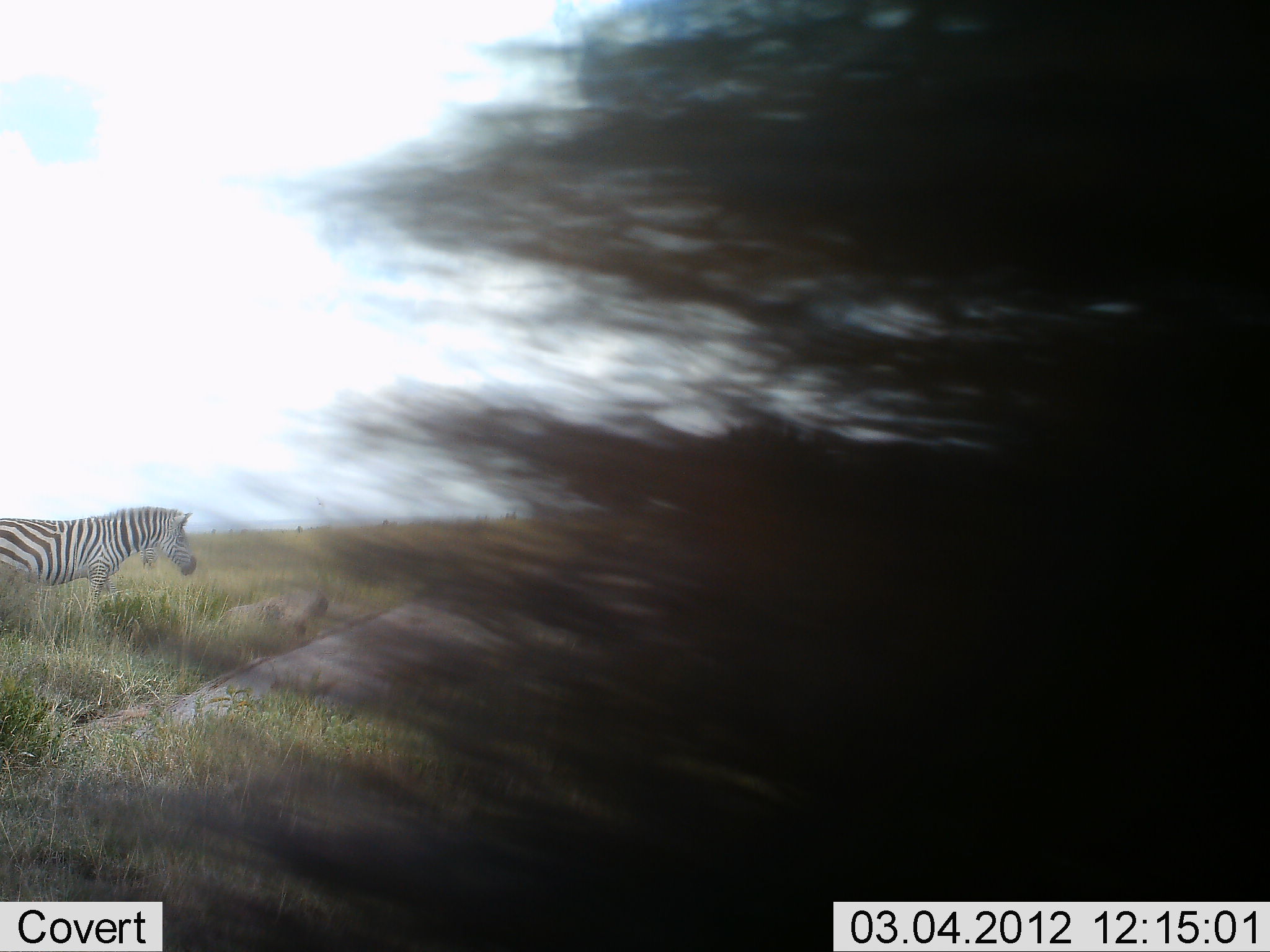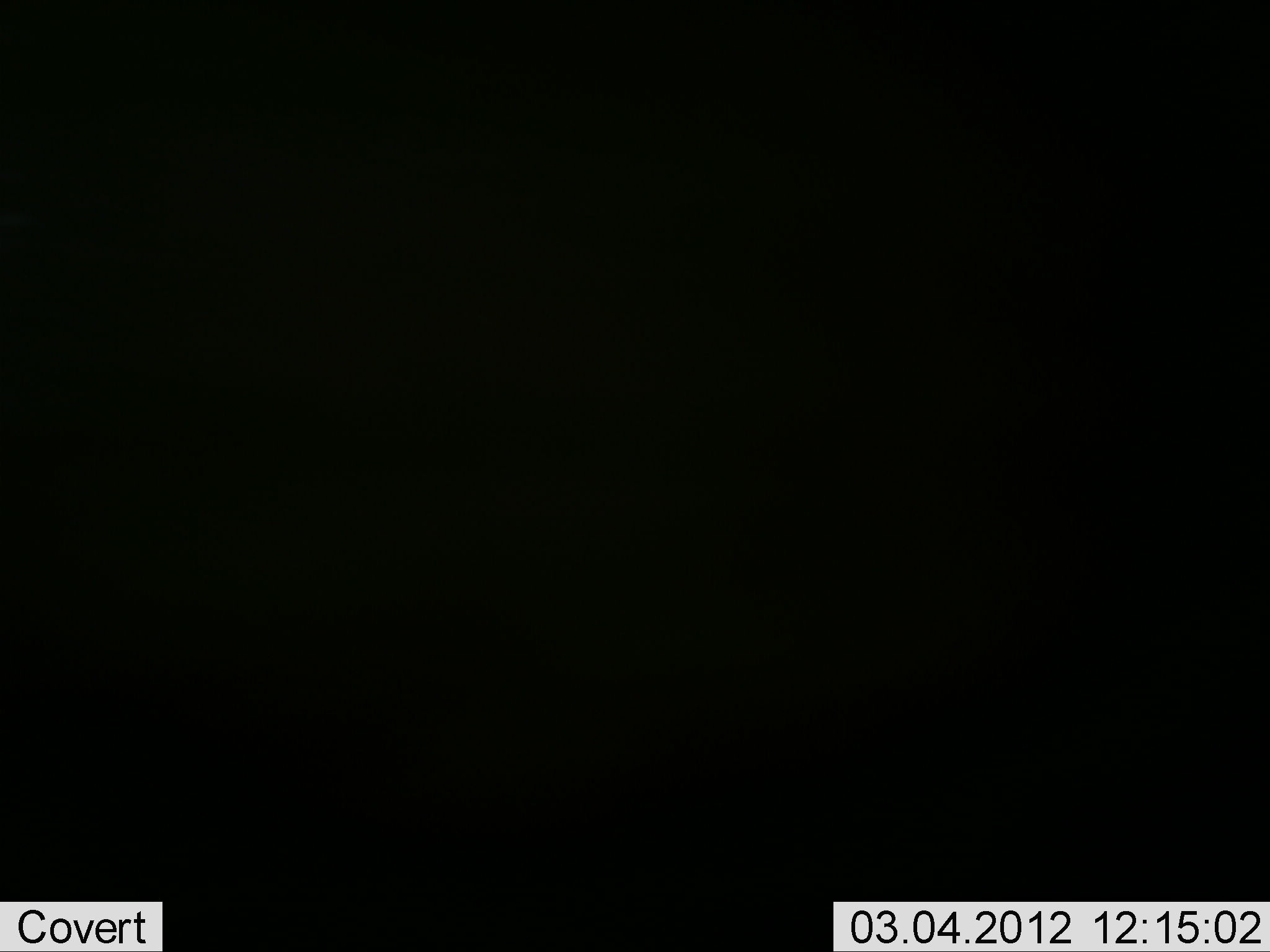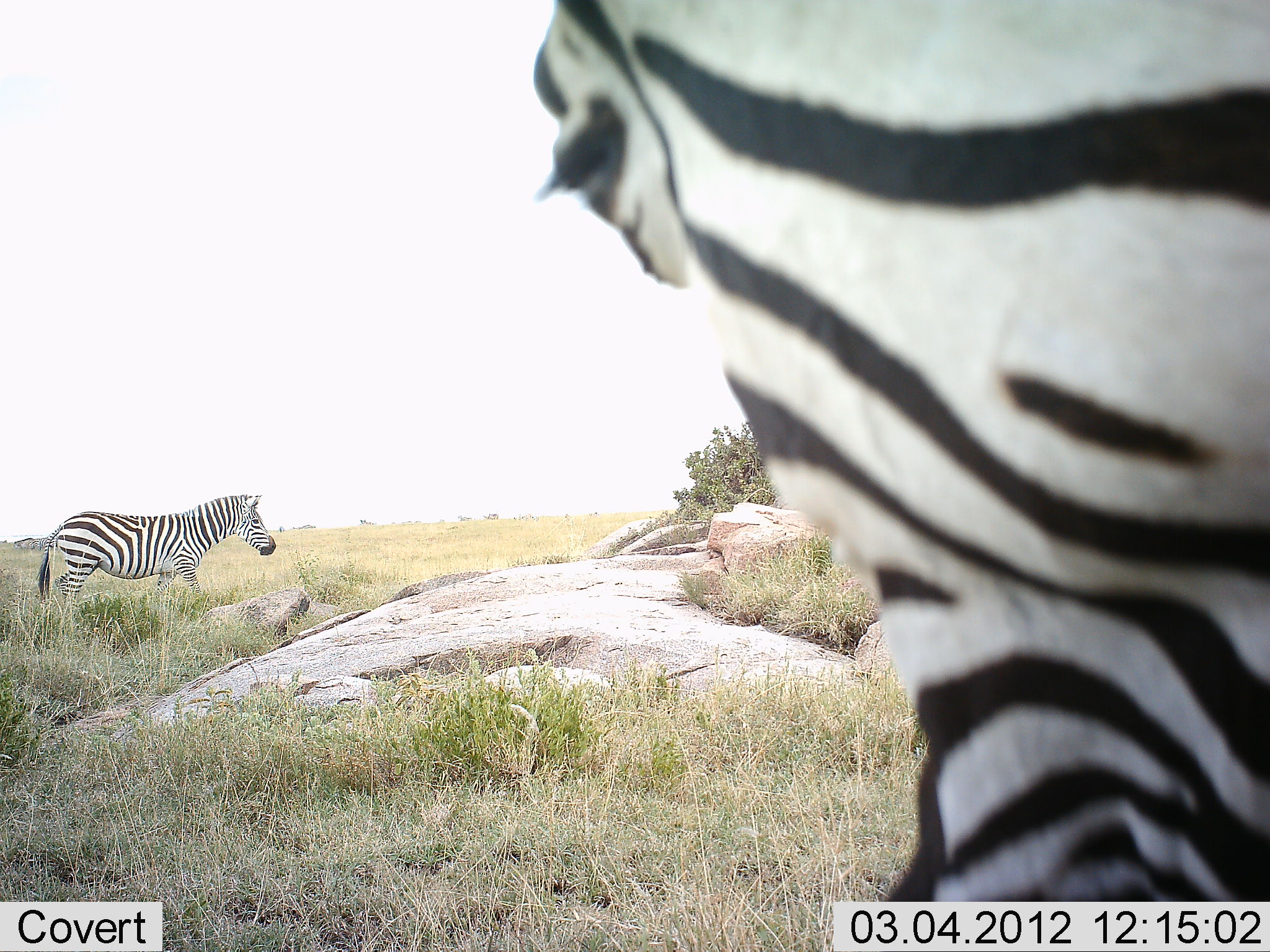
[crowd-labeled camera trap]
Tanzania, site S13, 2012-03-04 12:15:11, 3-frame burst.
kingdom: Animalia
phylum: Chordata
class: Mammalia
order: Perissodactyla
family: Equidae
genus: Equus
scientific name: Equus quagga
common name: plains zebra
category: zebra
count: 2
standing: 29%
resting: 0%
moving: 79%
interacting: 7%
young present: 0%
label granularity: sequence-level